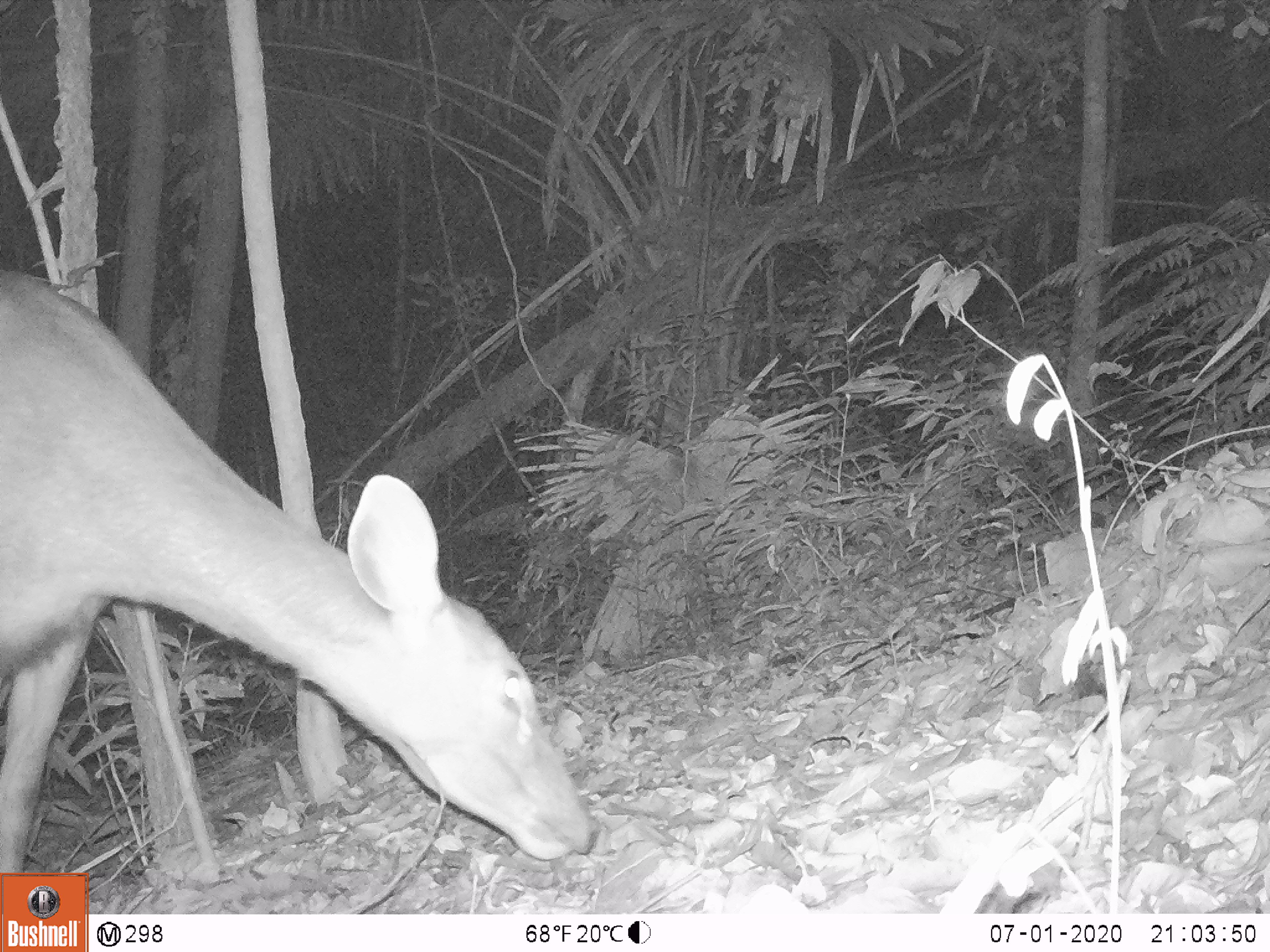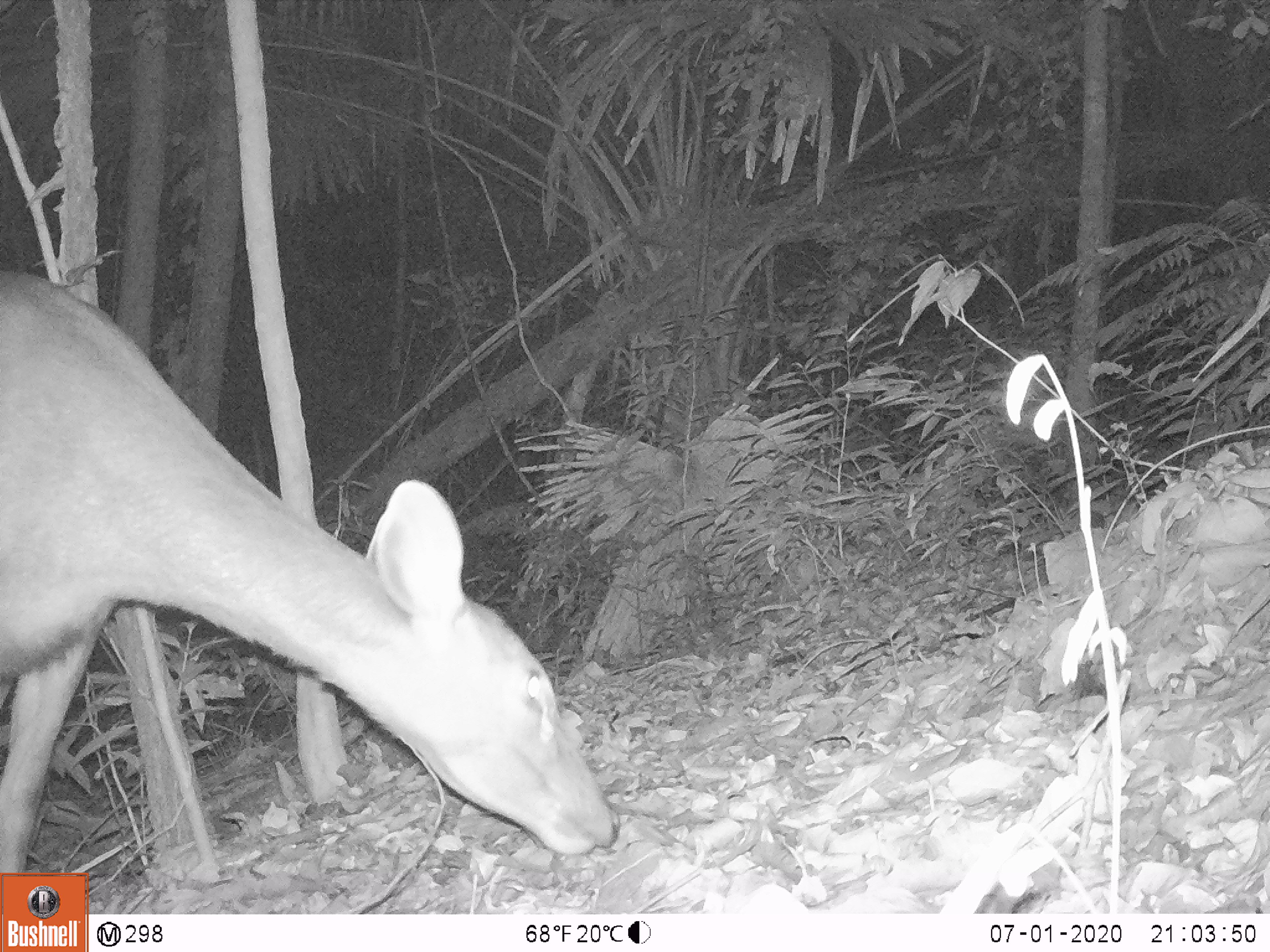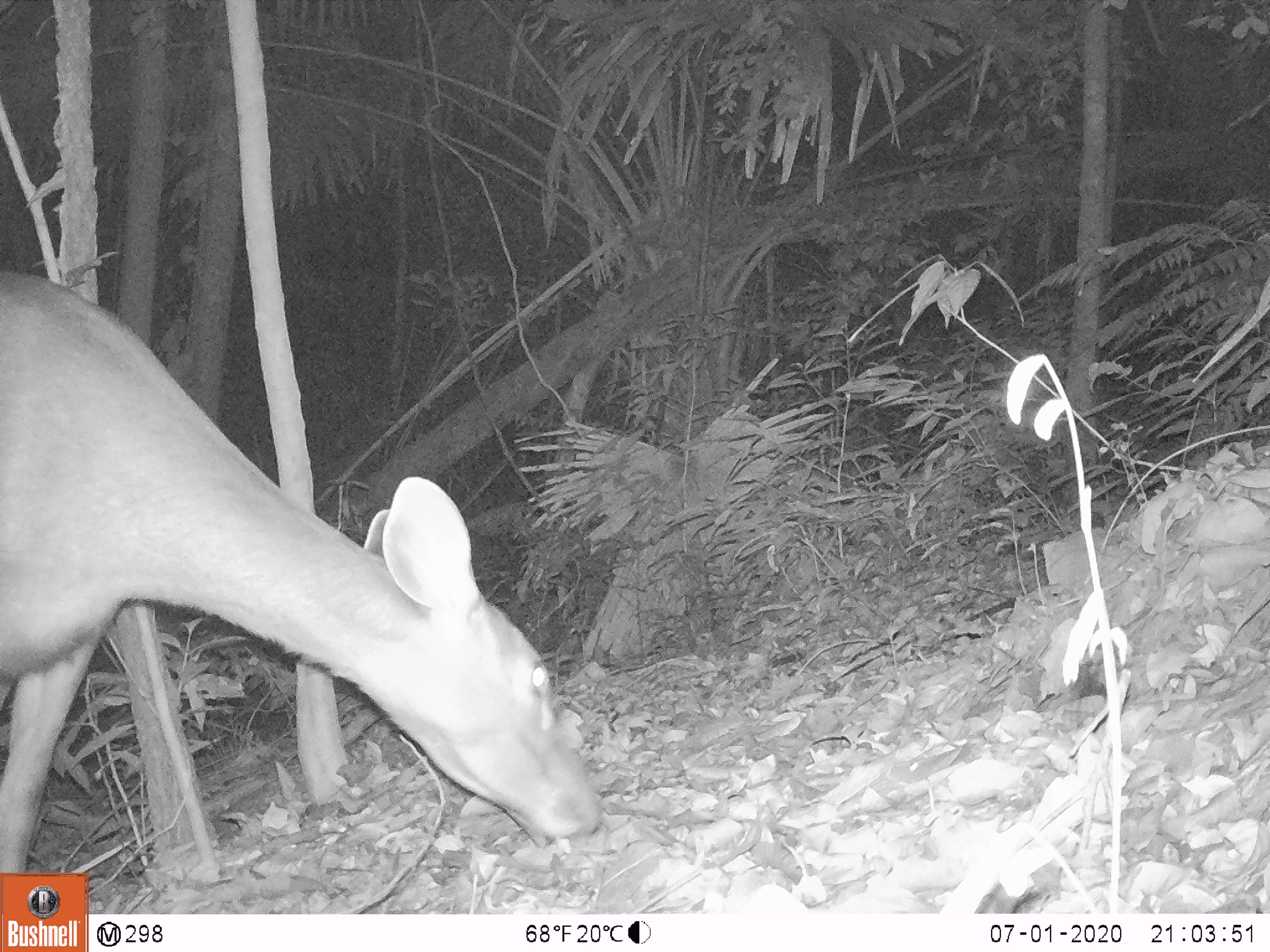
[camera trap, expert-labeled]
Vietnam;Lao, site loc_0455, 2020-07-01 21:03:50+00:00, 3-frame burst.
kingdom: Animalia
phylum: Chordata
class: Mammalia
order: Artiodactyla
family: Cervidae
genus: Rusa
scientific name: Rusa unicolor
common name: sambar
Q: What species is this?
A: Sambar (Rusa unicolor).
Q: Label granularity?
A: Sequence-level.